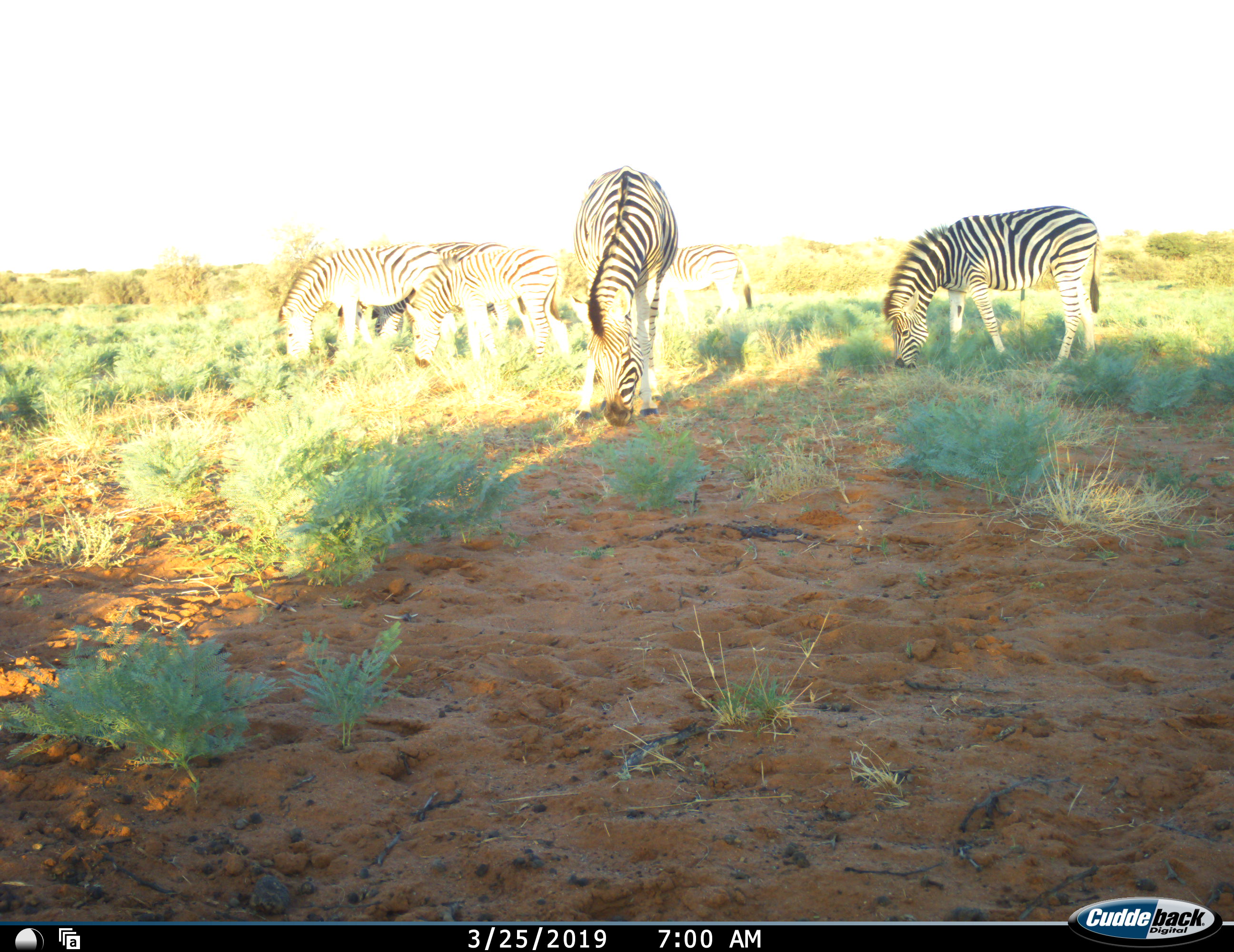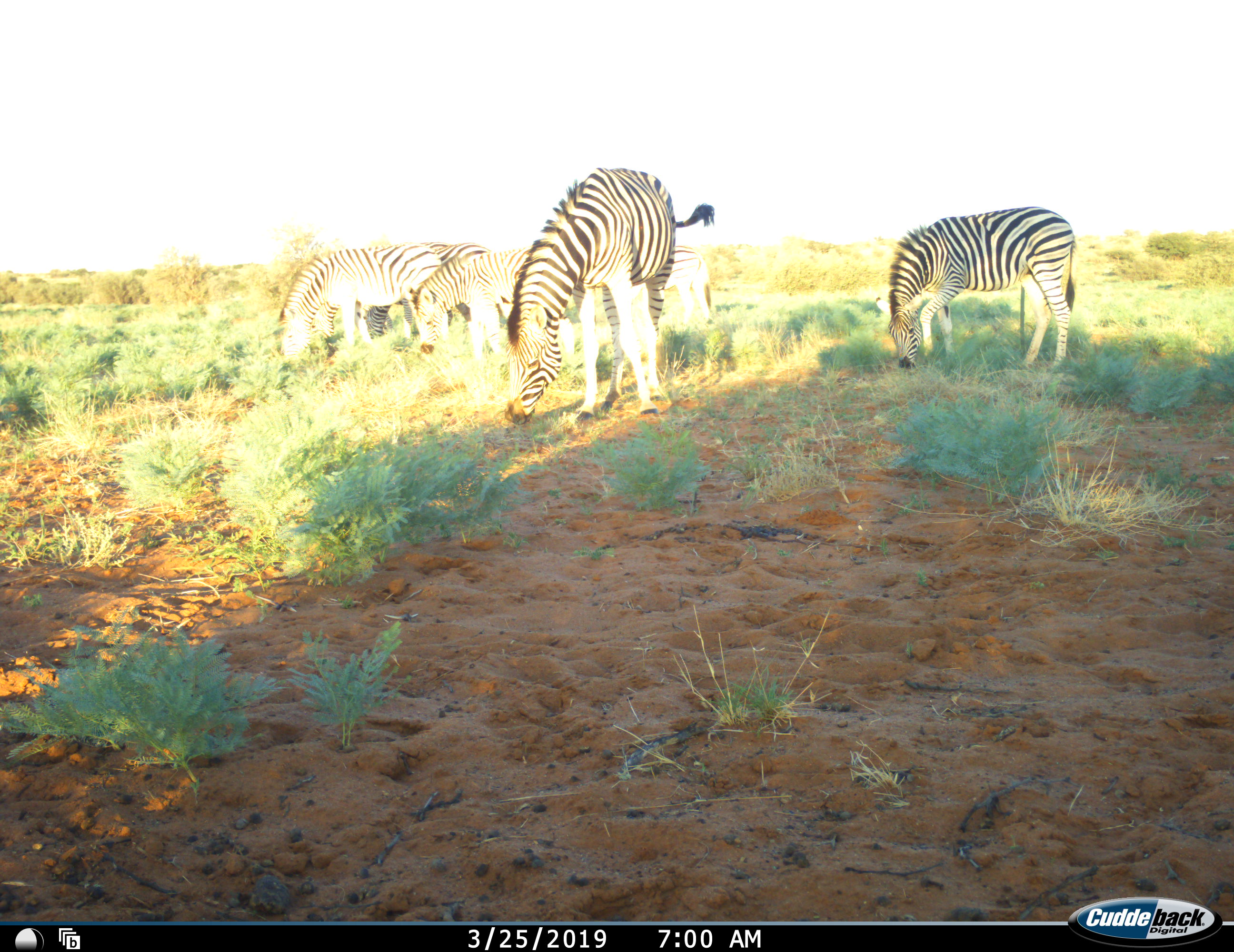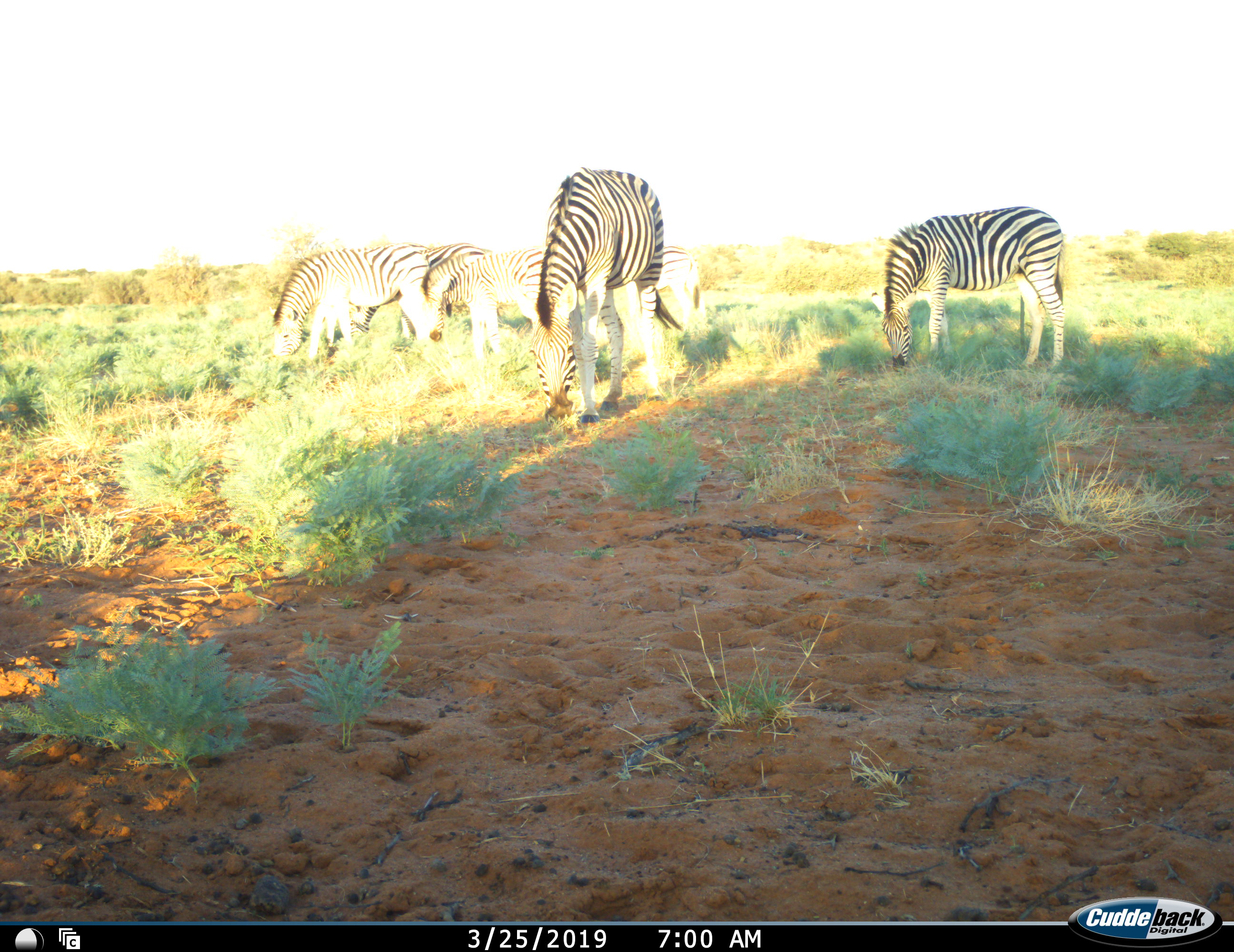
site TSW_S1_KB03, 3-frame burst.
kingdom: Animalia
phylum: Chordata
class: Mammalia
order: Perissodactyla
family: Equidae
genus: Equus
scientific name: Equus quagga burchellii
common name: burchell's zebra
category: zebraburchells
Zebraburchells (burchell's zebra) (Equus quagga burchellii), count 6. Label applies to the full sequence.